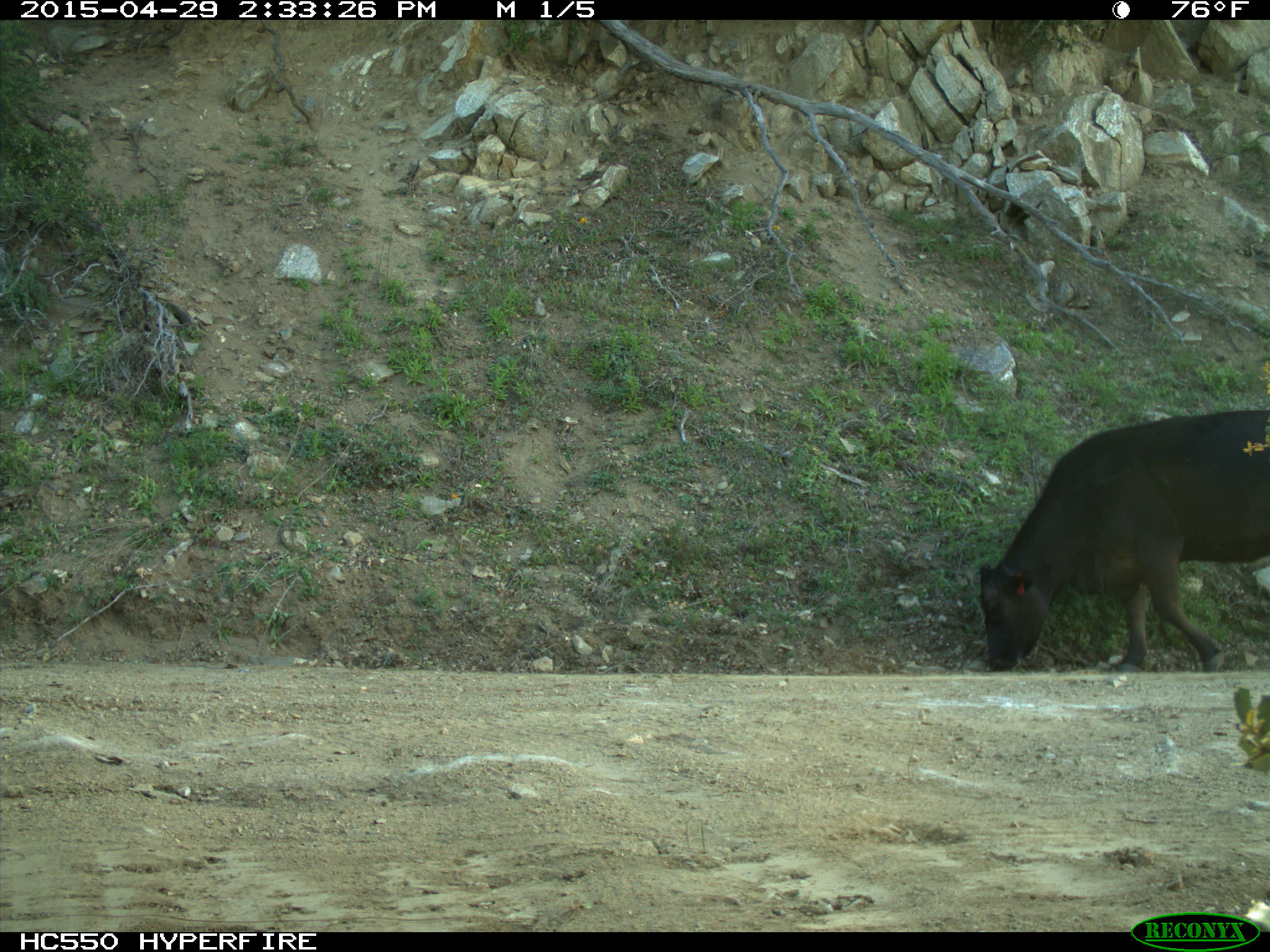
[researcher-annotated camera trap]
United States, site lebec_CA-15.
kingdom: Animalia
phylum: Chordata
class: Mammalia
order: Artiodactyla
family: Bovidae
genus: Bos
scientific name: Bos taurus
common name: domestic cow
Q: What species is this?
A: Bos taurus (domestic cow).